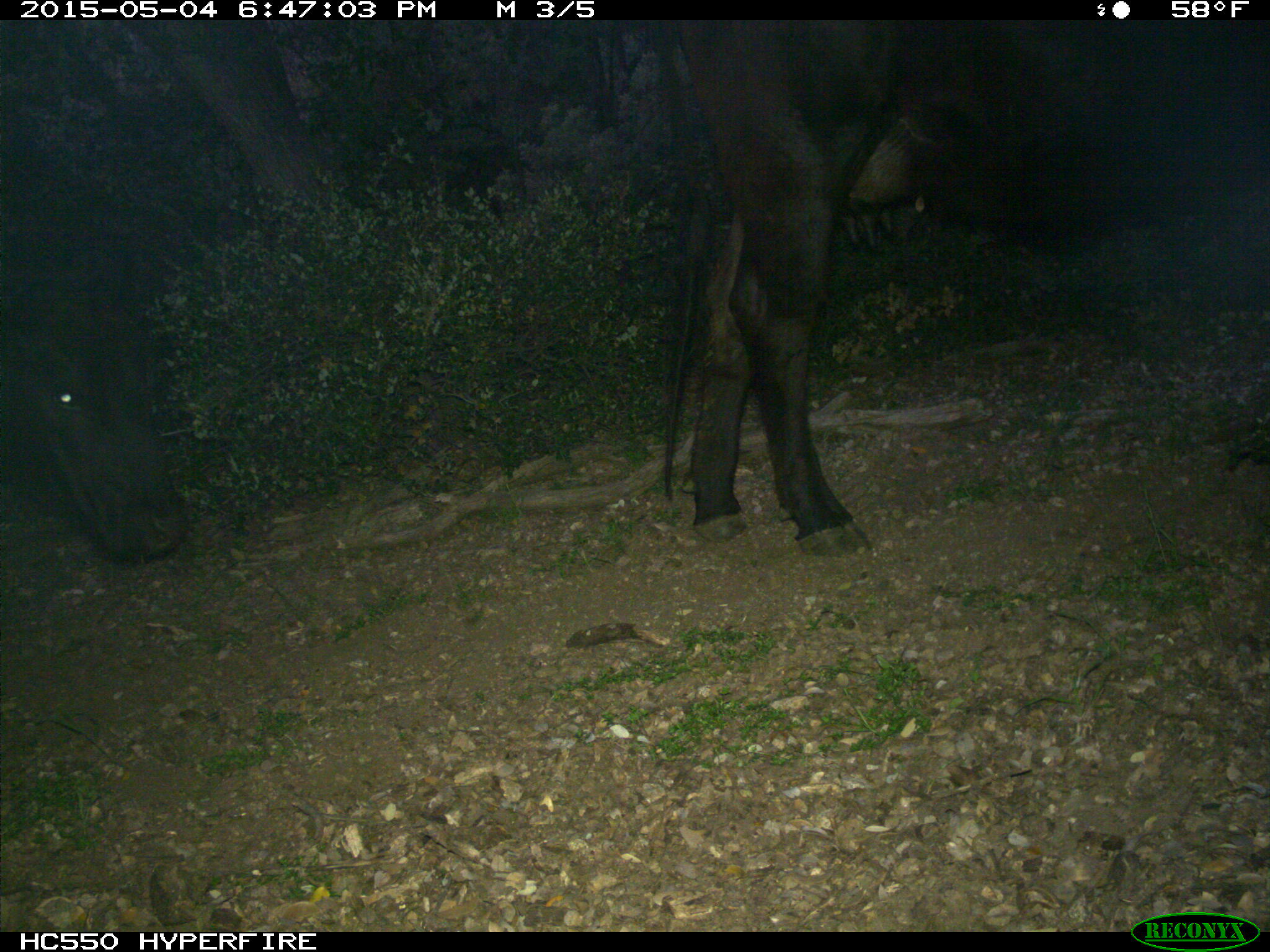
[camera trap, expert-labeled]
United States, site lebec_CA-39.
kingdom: Animalia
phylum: Chordata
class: Mammalia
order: Artiodactyla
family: Bovidae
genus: Bos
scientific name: Bos taurus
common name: domestic cow